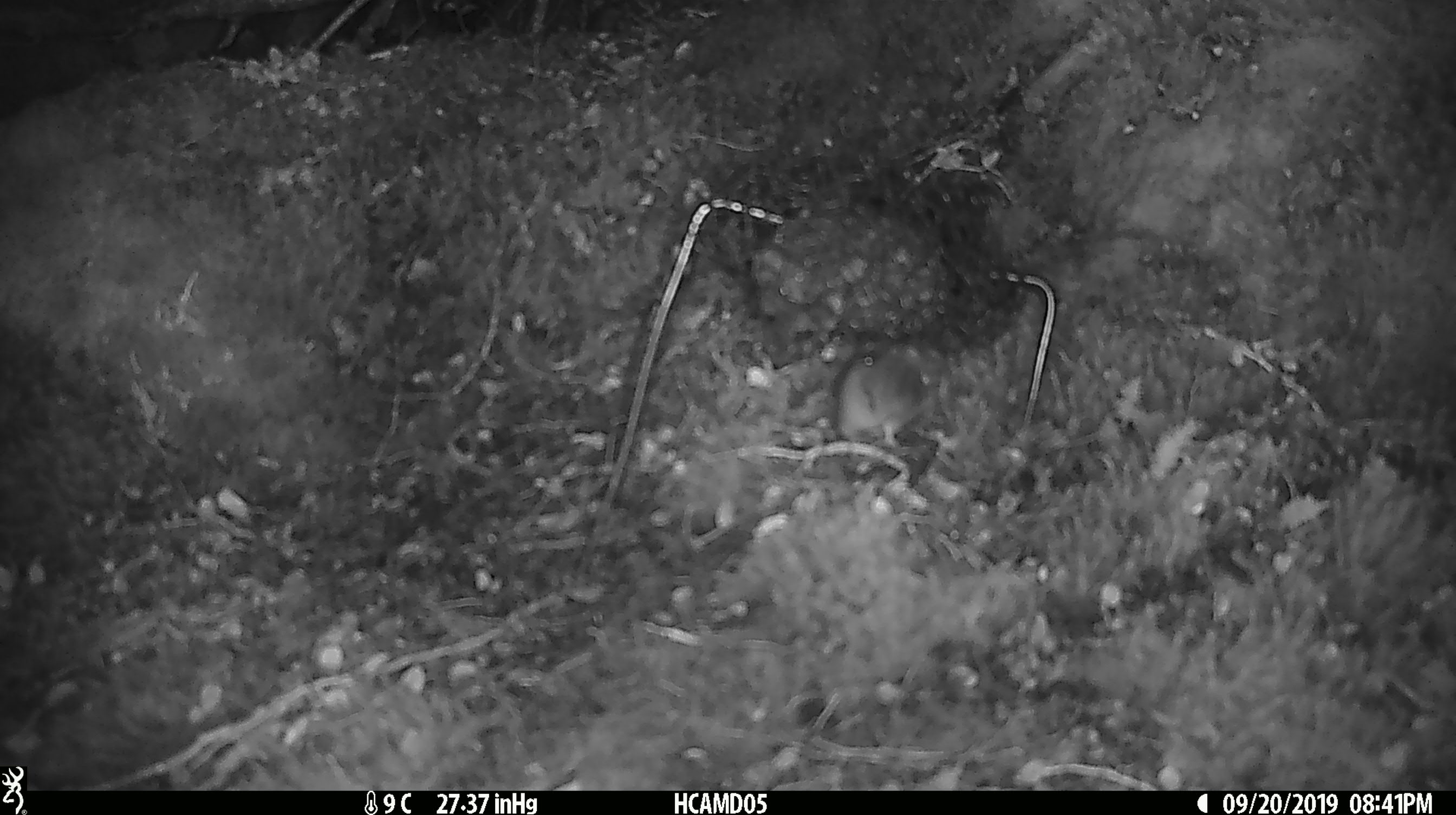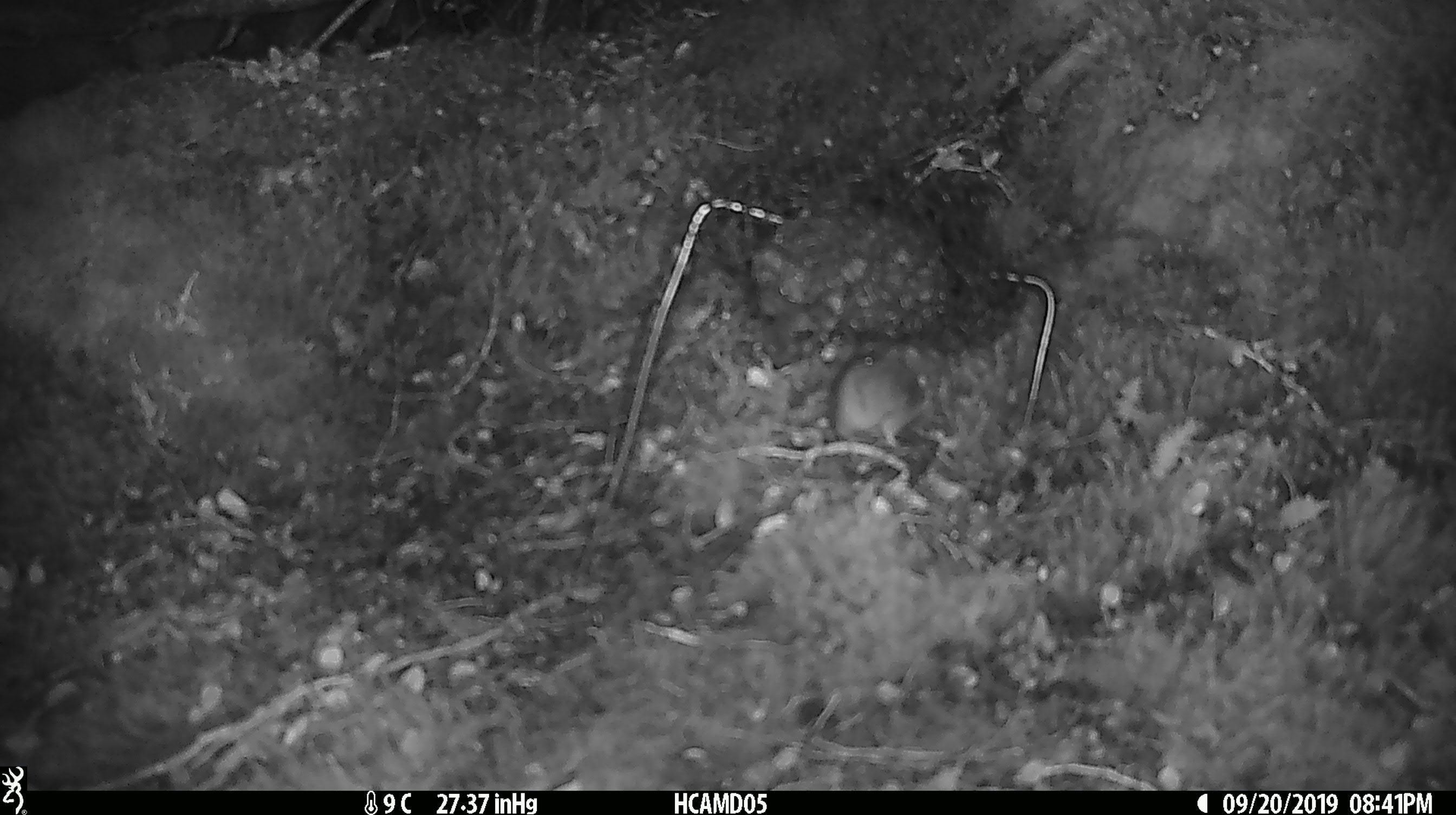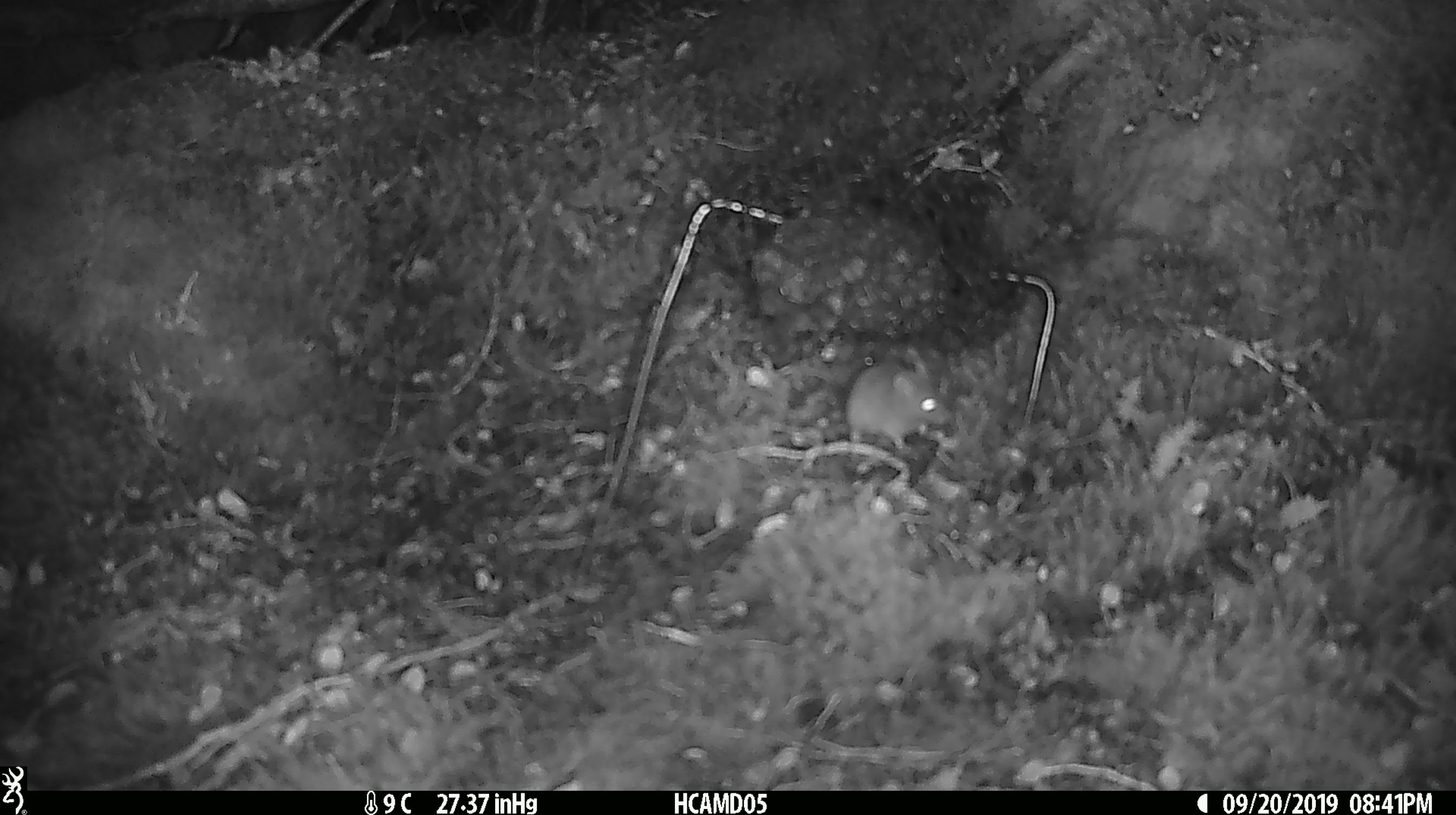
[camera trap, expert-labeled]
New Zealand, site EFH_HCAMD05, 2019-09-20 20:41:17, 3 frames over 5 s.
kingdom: Animalia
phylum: Chordata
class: Mammalia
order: Rodentia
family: Muridae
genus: Mus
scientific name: Mus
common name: mouse